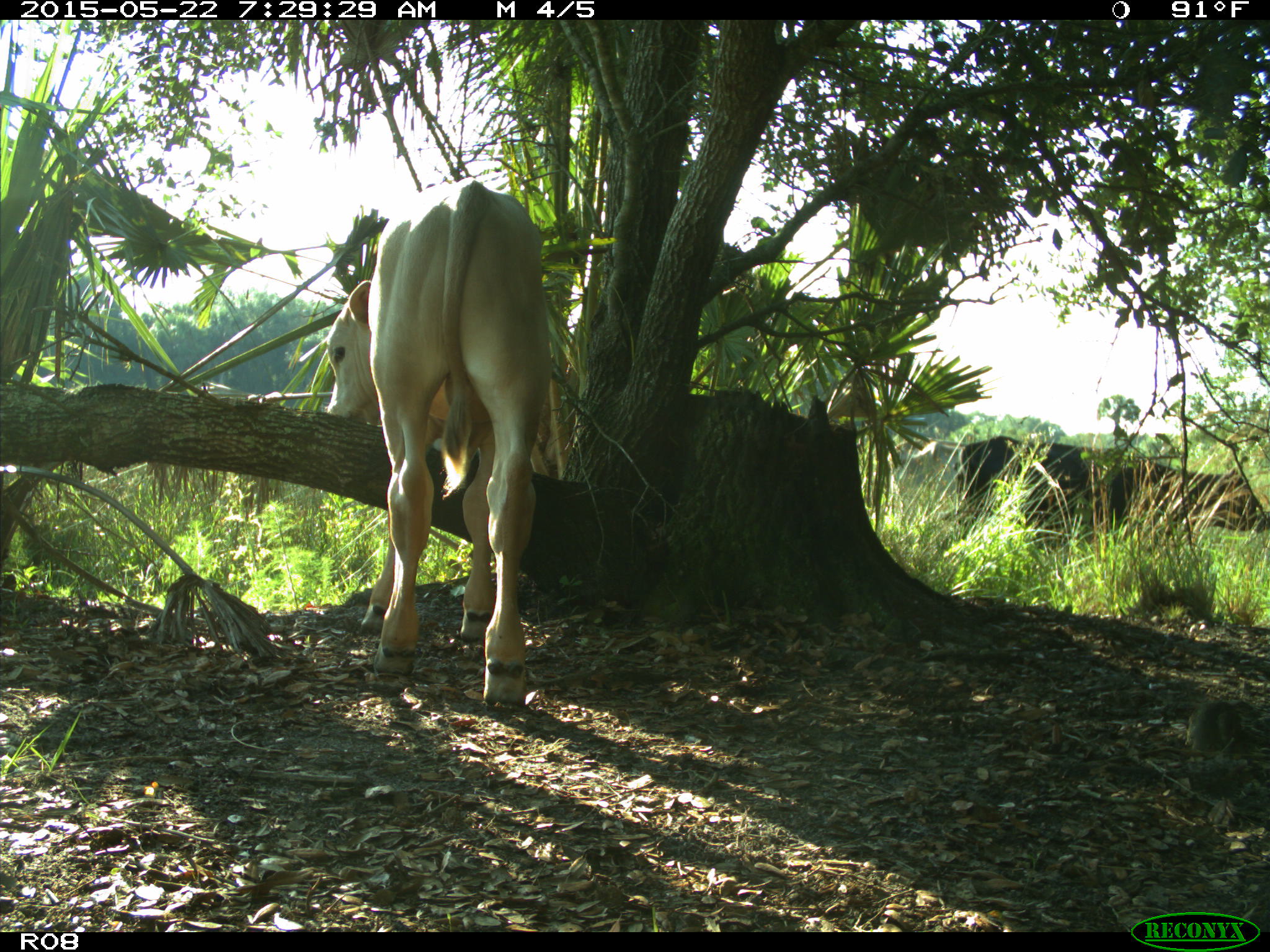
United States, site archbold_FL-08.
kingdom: Animalia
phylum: Chordata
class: Mammalia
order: Artiodactyla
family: Bovidae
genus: Bos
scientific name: Bos taurus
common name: domestic cow